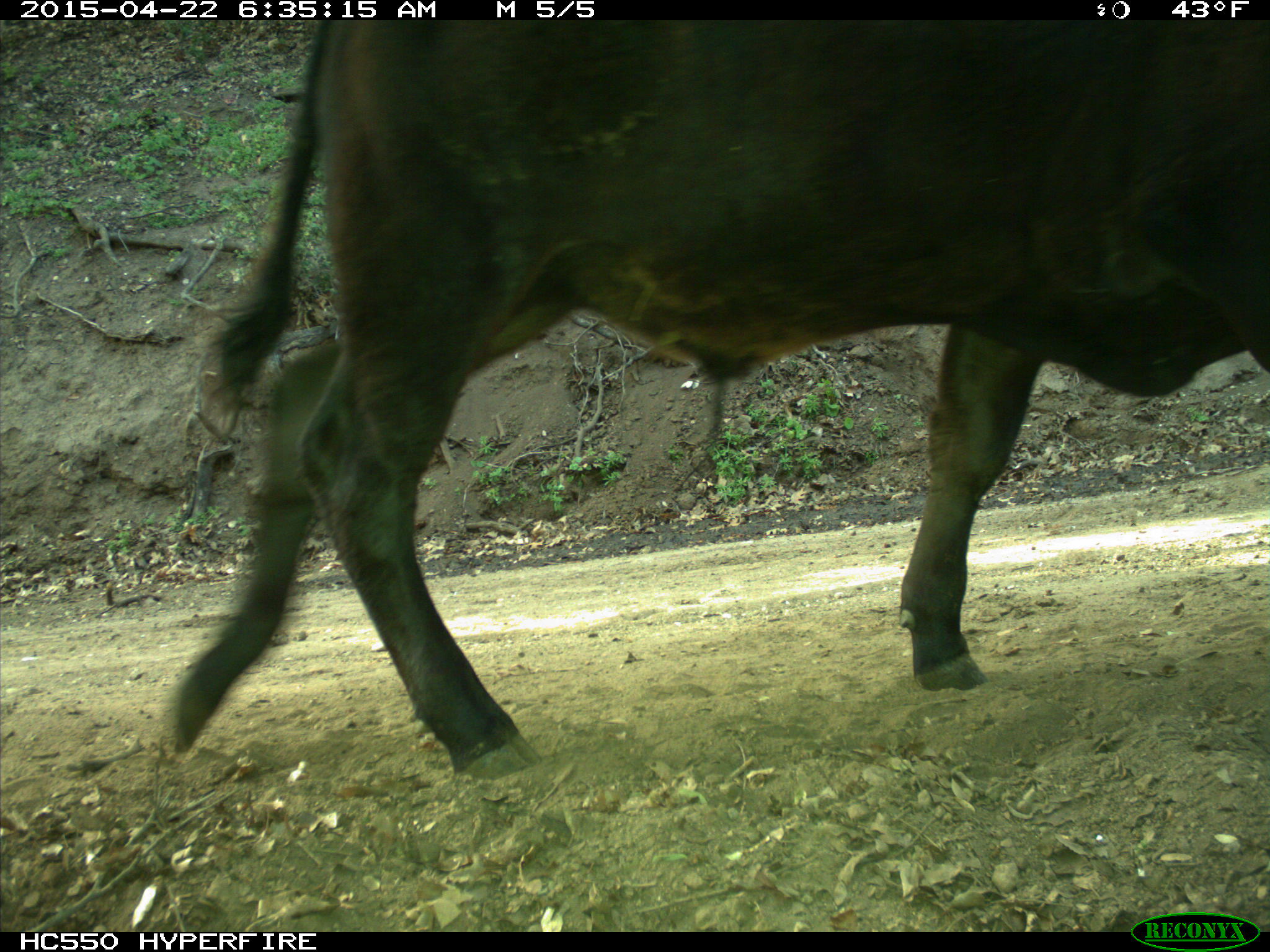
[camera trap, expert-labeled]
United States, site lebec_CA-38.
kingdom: Animalia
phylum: Chordata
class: Mammalia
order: Artiodactyla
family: Bovidae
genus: Bos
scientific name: Bos taurus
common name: domestic cow